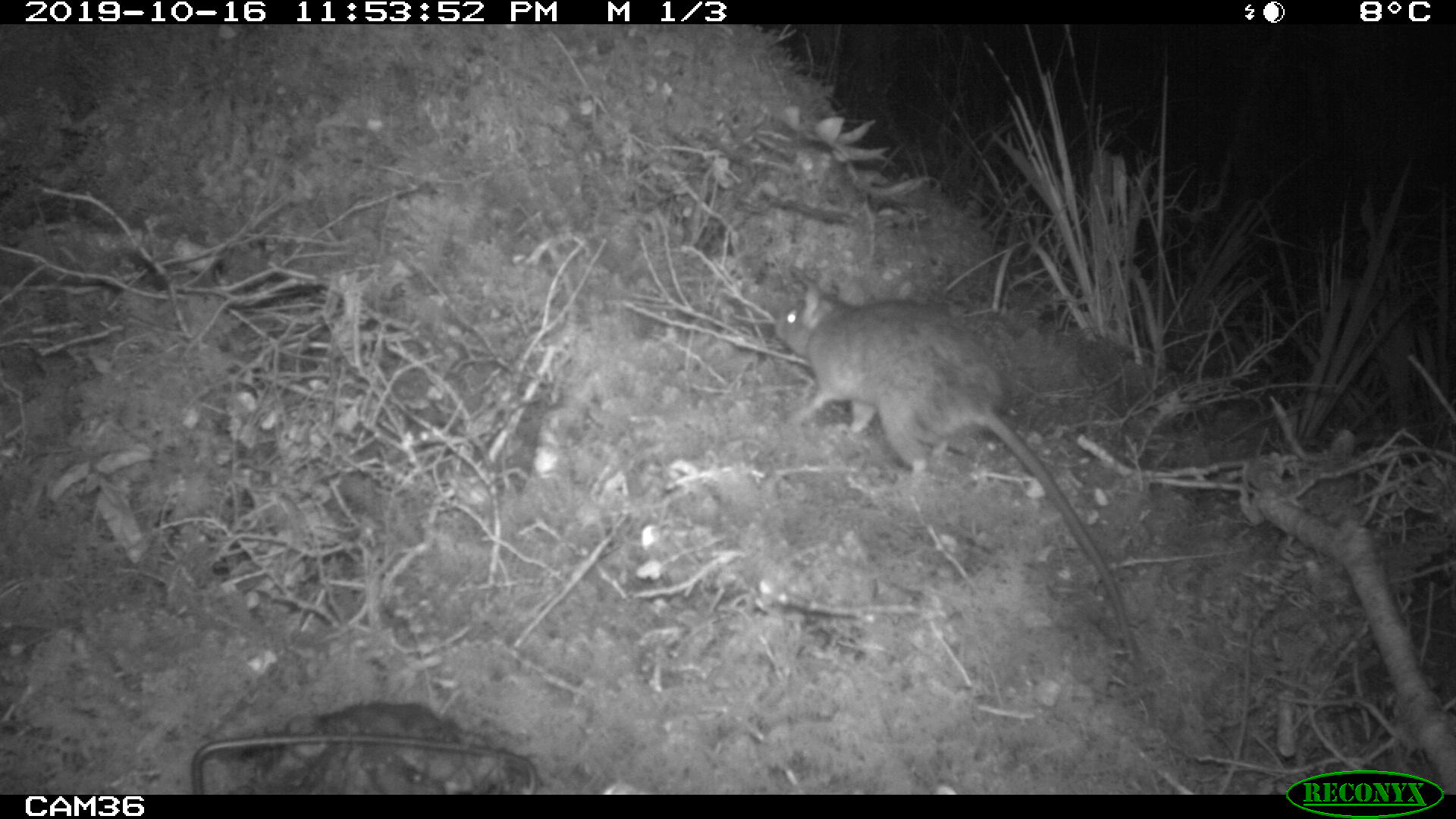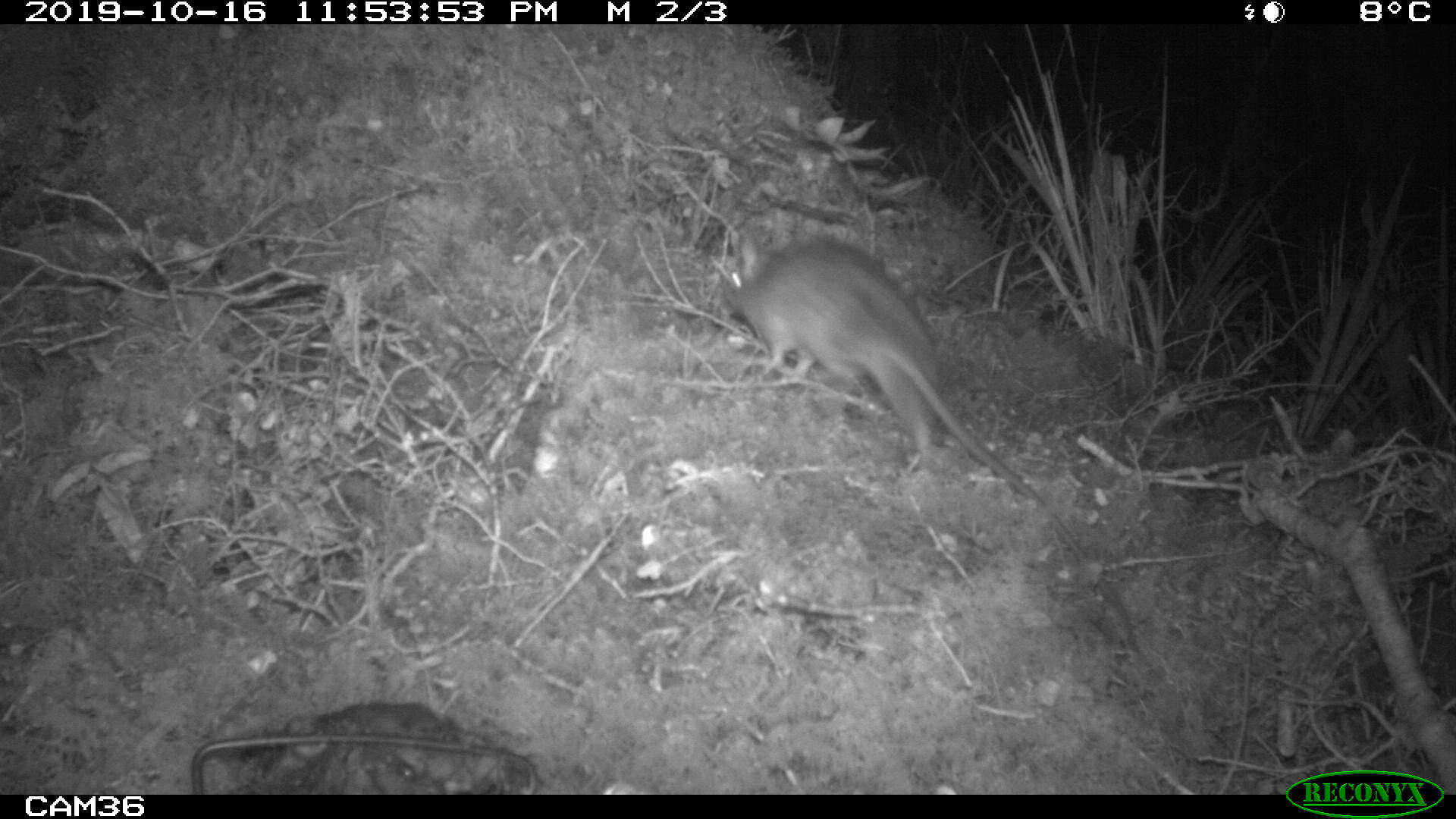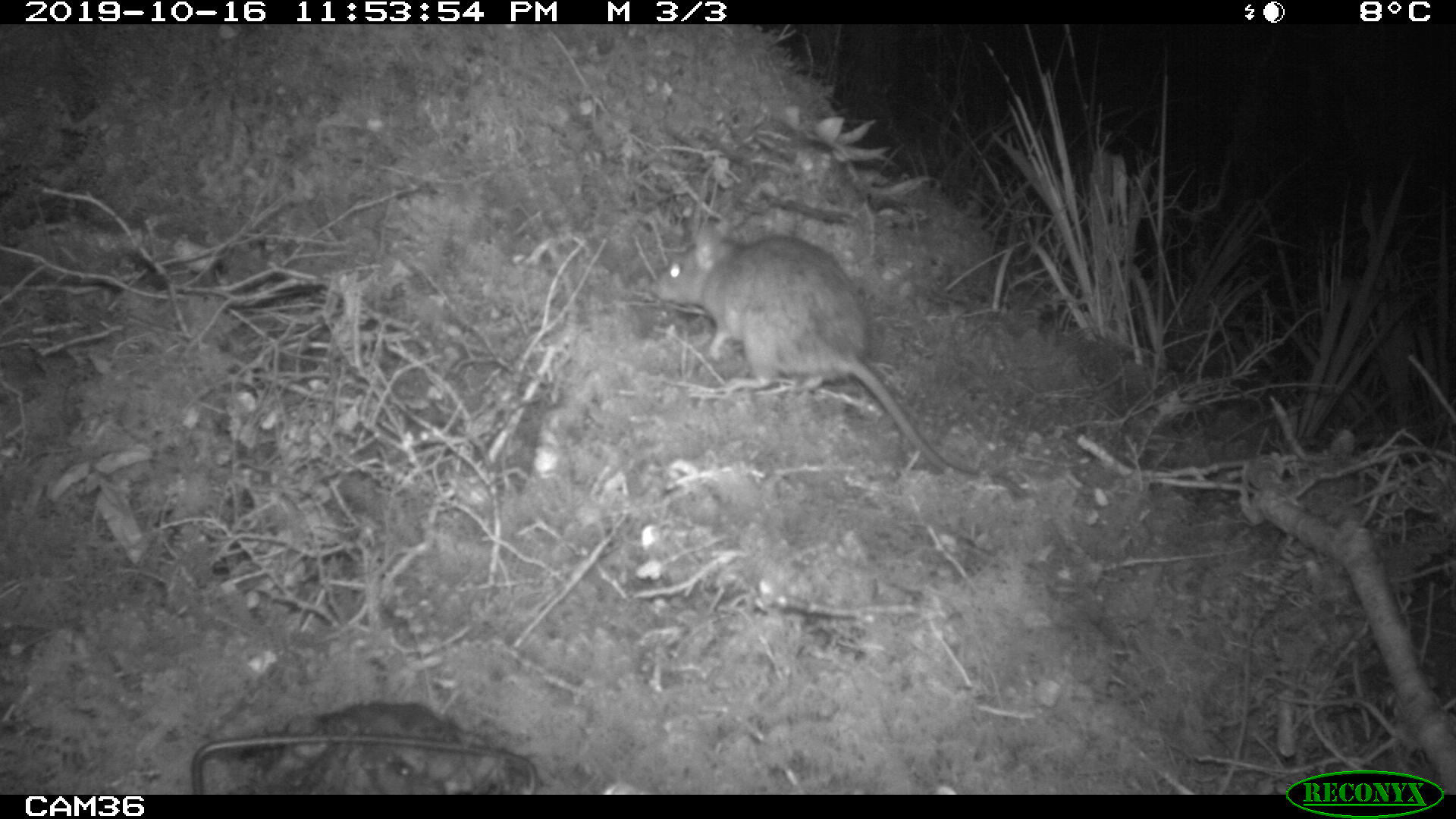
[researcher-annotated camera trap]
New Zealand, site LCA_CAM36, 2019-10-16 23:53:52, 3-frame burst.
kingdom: Animalia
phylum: Chordata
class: Mammalia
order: Rodentia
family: Muridae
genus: Rattus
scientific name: Rattus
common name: rat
Rat (Rattus).